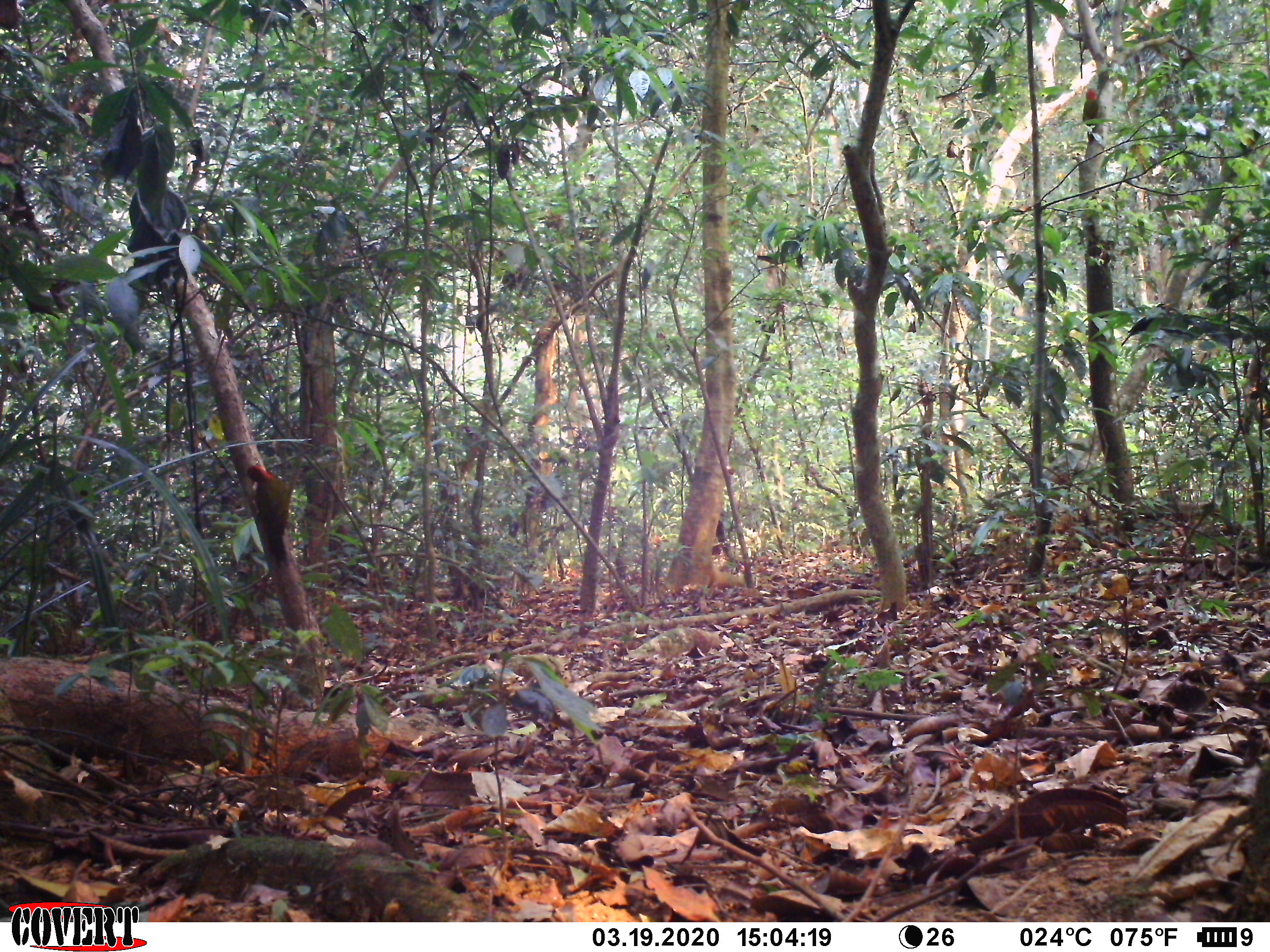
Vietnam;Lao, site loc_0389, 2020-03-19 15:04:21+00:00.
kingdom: Animalia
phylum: Chordata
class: Aves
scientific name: Aves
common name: bird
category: unidentified bird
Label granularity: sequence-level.